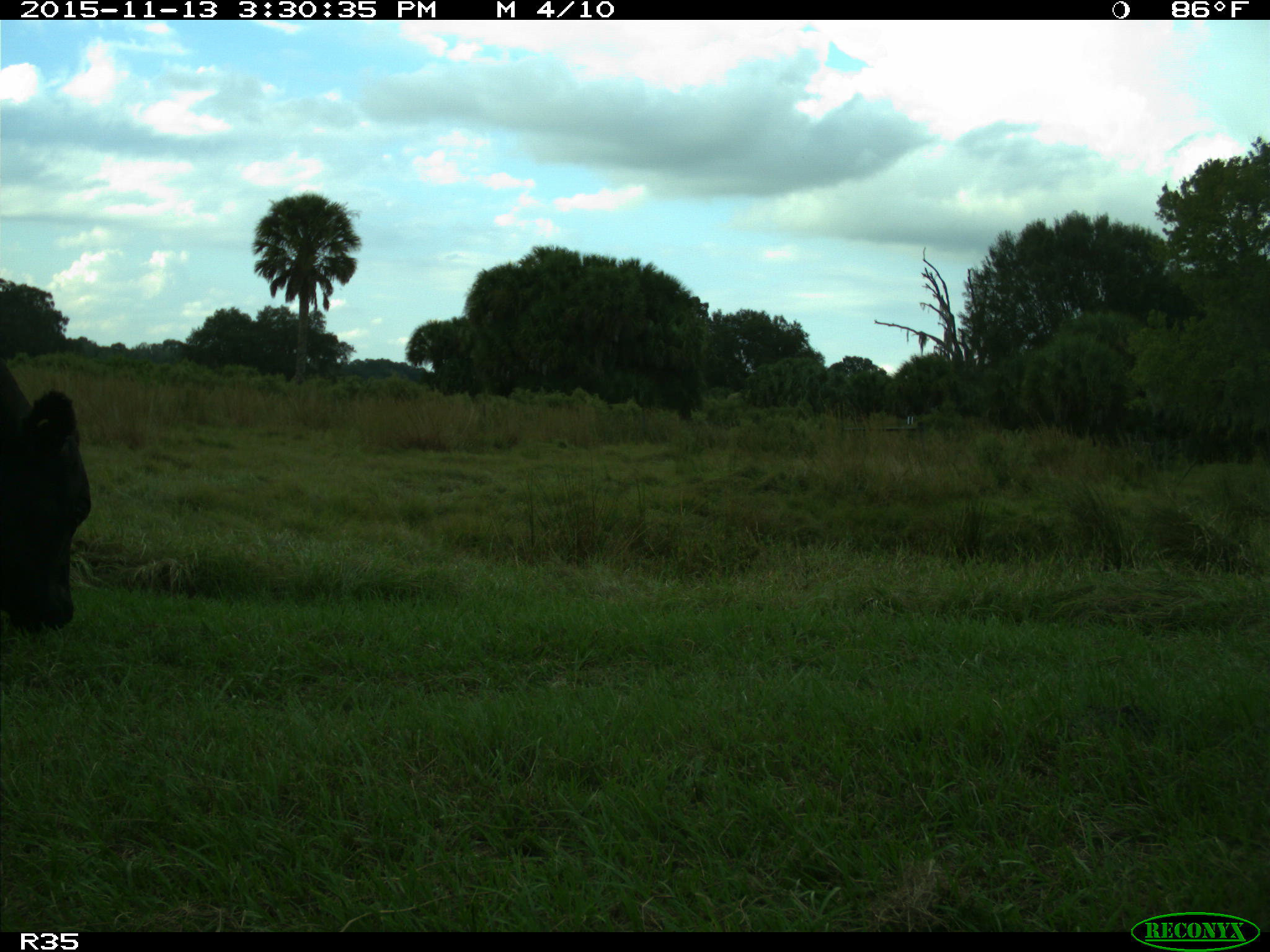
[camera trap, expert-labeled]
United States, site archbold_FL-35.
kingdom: Animalia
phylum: Chordata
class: Mammalia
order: Artiodactyla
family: Bovidae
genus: Bos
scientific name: Bos taurus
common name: domestic cow